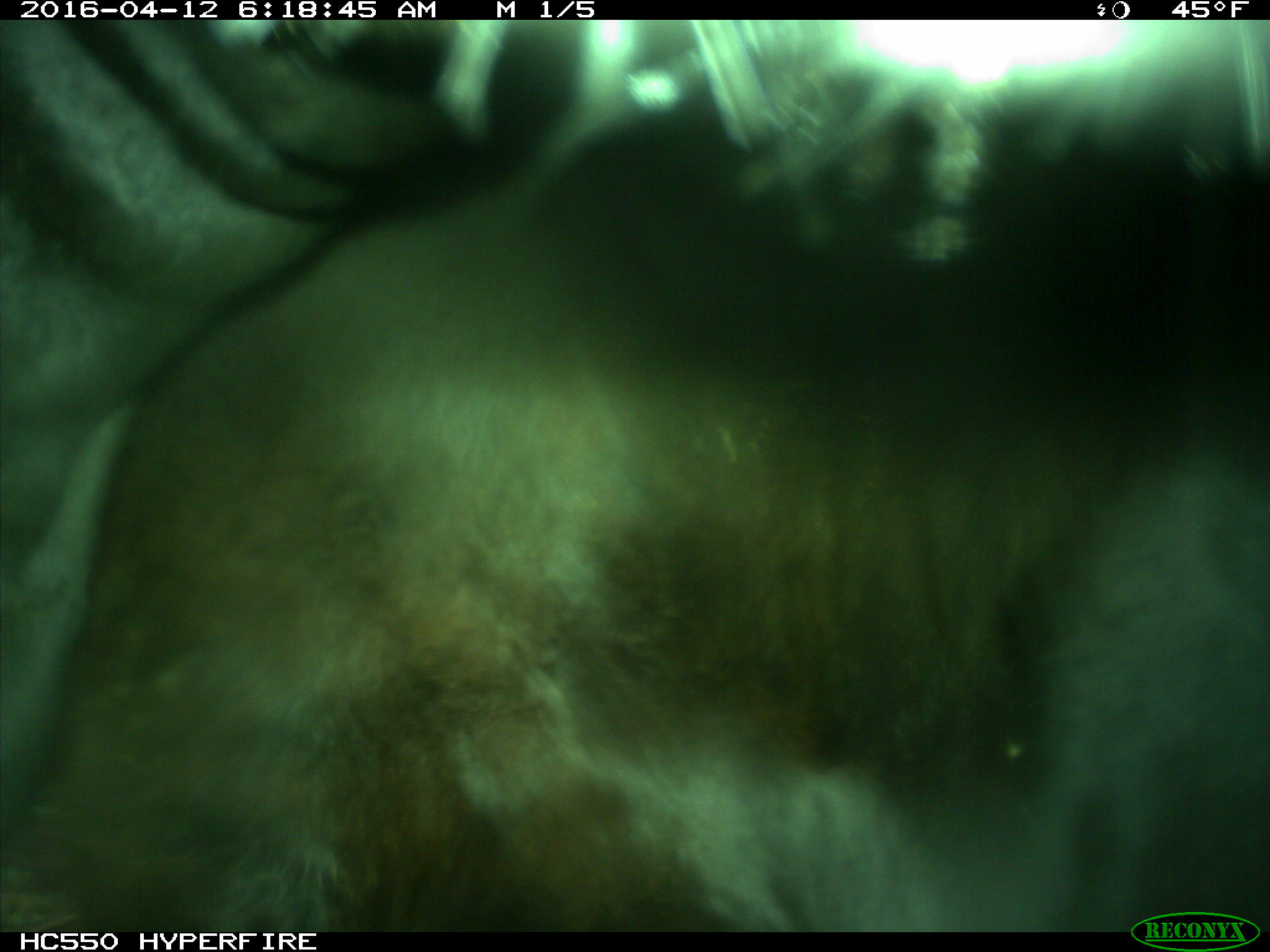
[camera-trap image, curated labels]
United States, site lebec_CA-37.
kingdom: Animalia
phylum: Chordata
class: Mammalia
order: Artiodactyla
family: Bovidae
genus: Bos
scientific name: Bos taurus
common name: domestic cow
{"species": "Bos taurus (domestic cow)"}